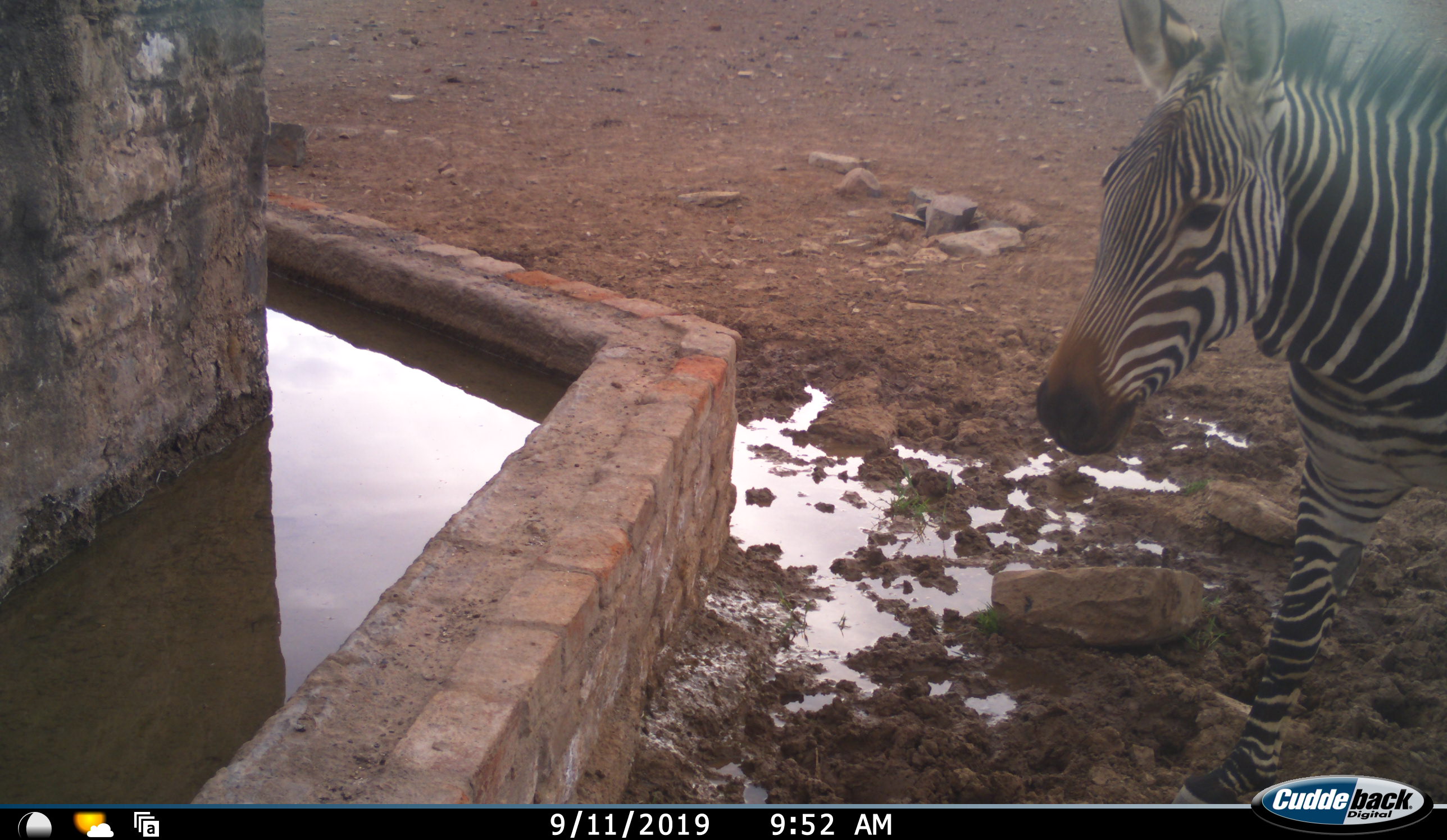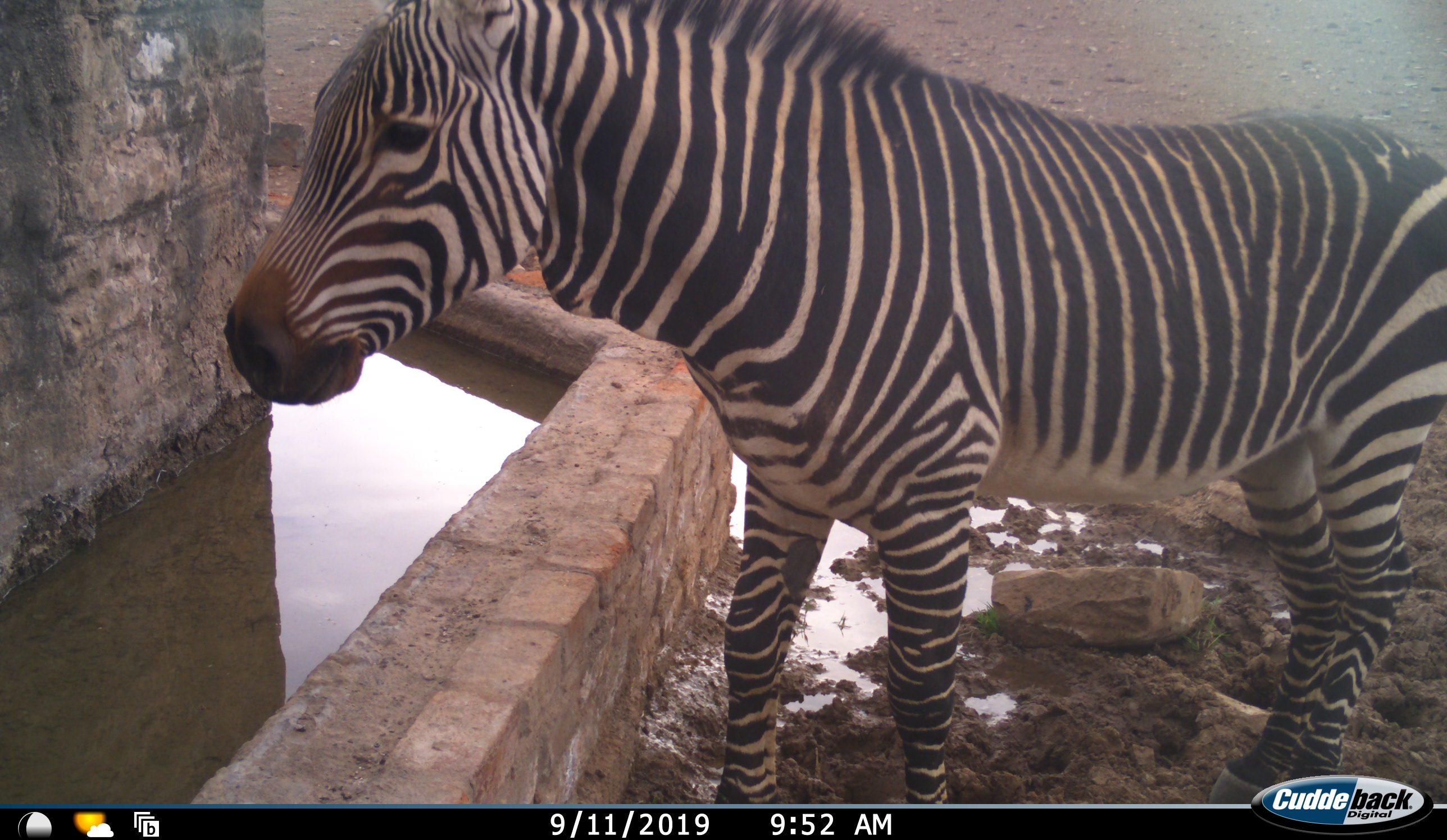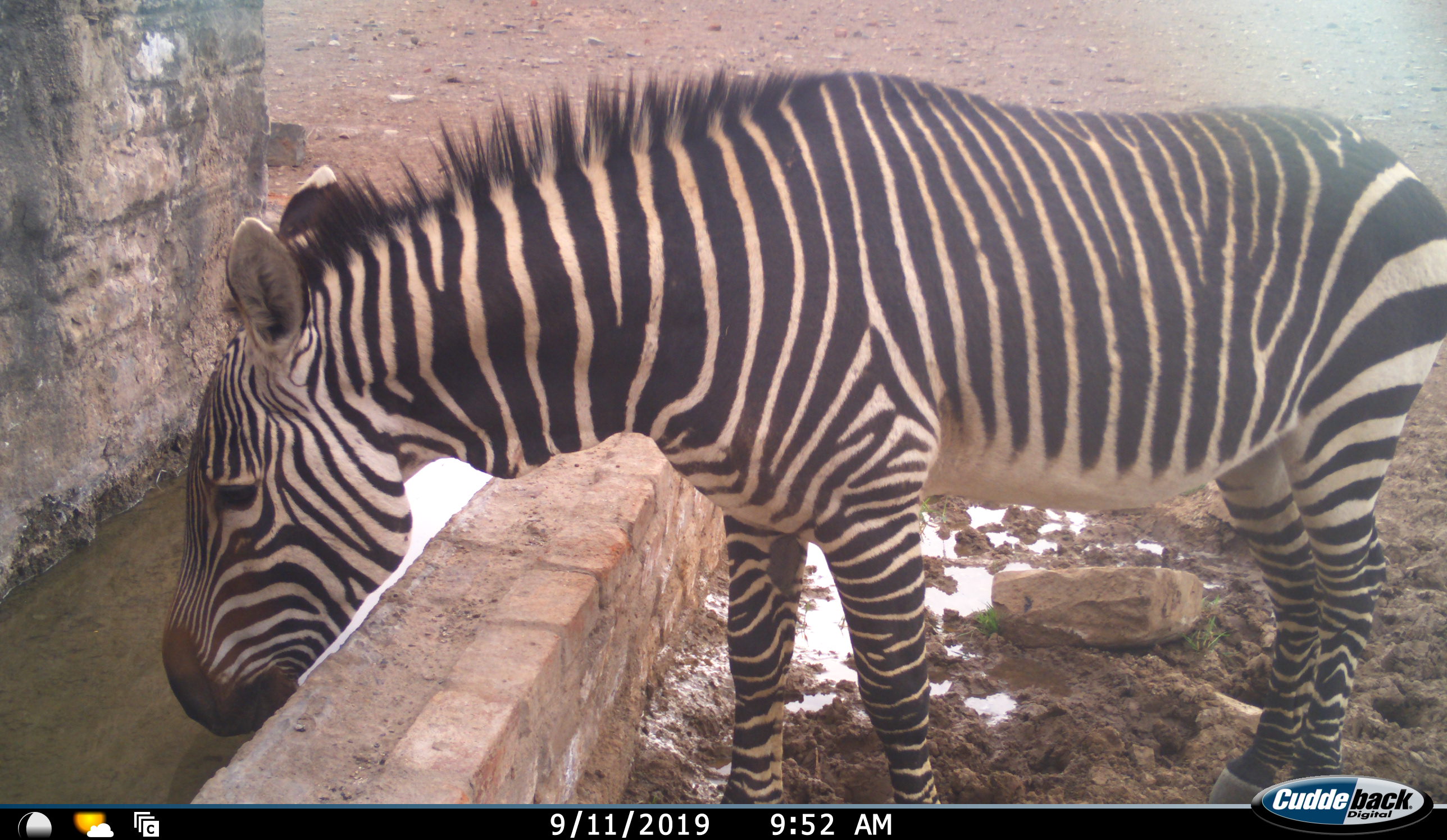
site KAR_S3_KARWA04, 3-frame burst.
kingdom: Animalia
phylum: Chordata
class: Mammalia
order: Perissodactyla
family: Equidae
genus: Equus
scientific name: Equus zebra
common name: mountain zebra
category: zebramountain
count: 1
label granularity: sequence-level